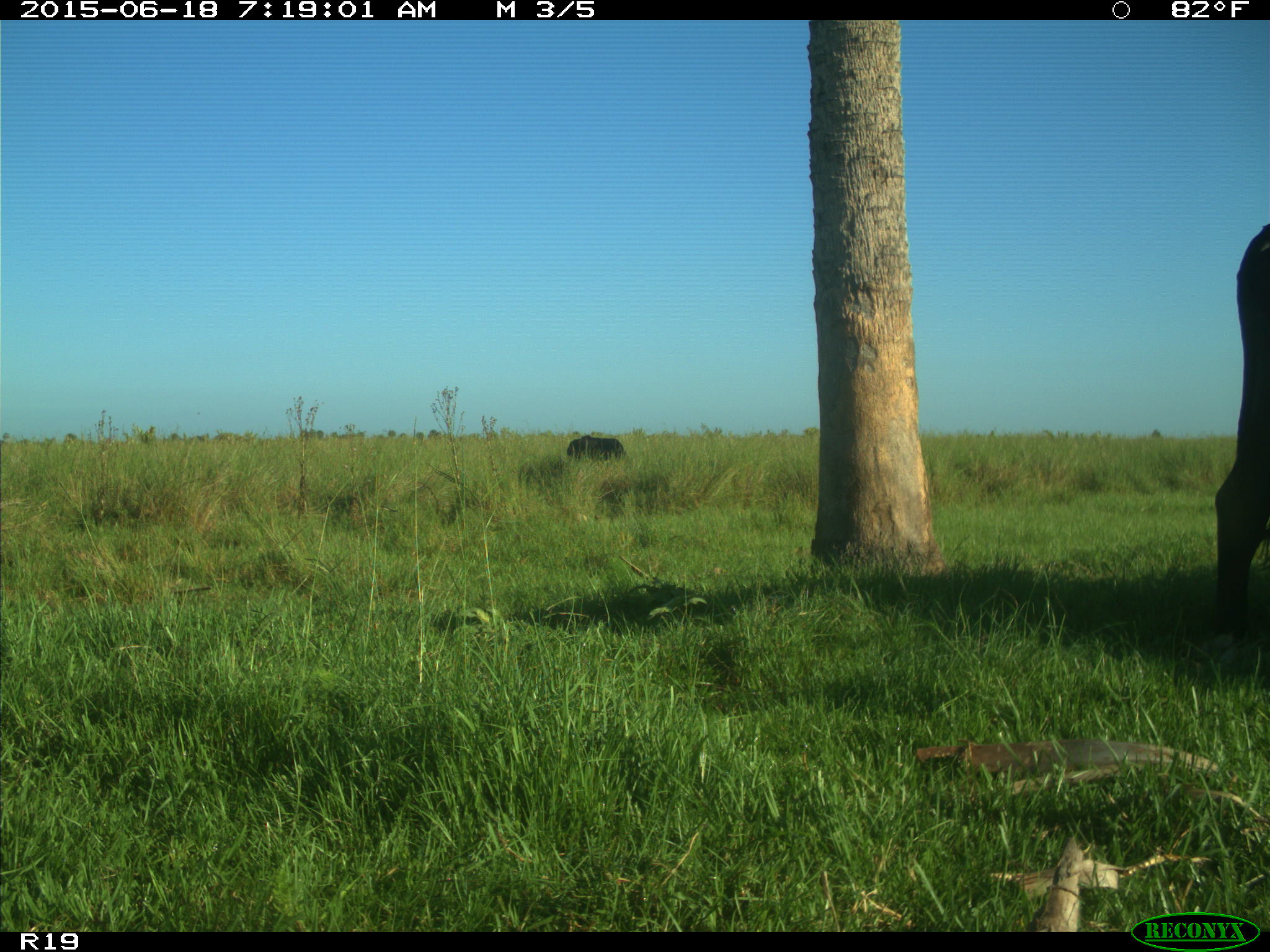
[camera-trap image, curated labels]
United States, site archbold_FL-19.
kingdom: Animalia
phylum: Chordata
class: Mammalia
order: Artiodactyla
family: Bovidae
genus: Bos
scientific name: Bos taurus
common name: domestic cow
Bos taurus (domestic cow).